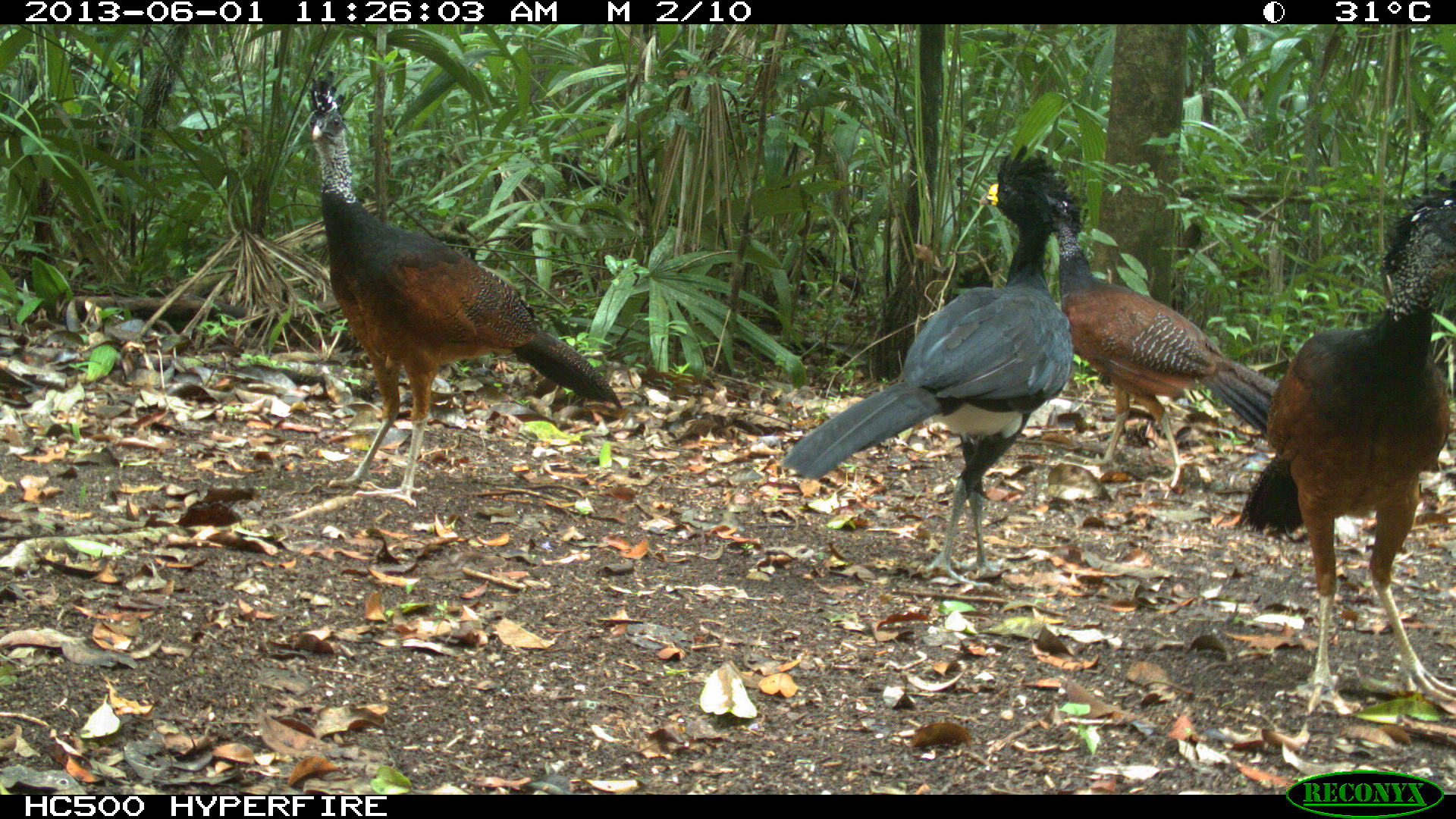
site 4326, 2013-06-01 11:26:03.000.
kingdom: Animalia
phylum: Chordata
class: Aves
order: Galliformes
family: Cracidae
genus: Crax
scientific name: Crax rubra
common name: great curassow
Crax rubra (great curassow), count 4.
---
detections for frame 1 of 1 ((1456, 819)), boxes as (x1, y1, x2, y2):
crax rubra: (301, 72, 623, 505); (782, 147, 1072, 589); (1228, 175, 1456, 714); (1034, 180, 1282, 496); (1257, 328, 1332, 673)